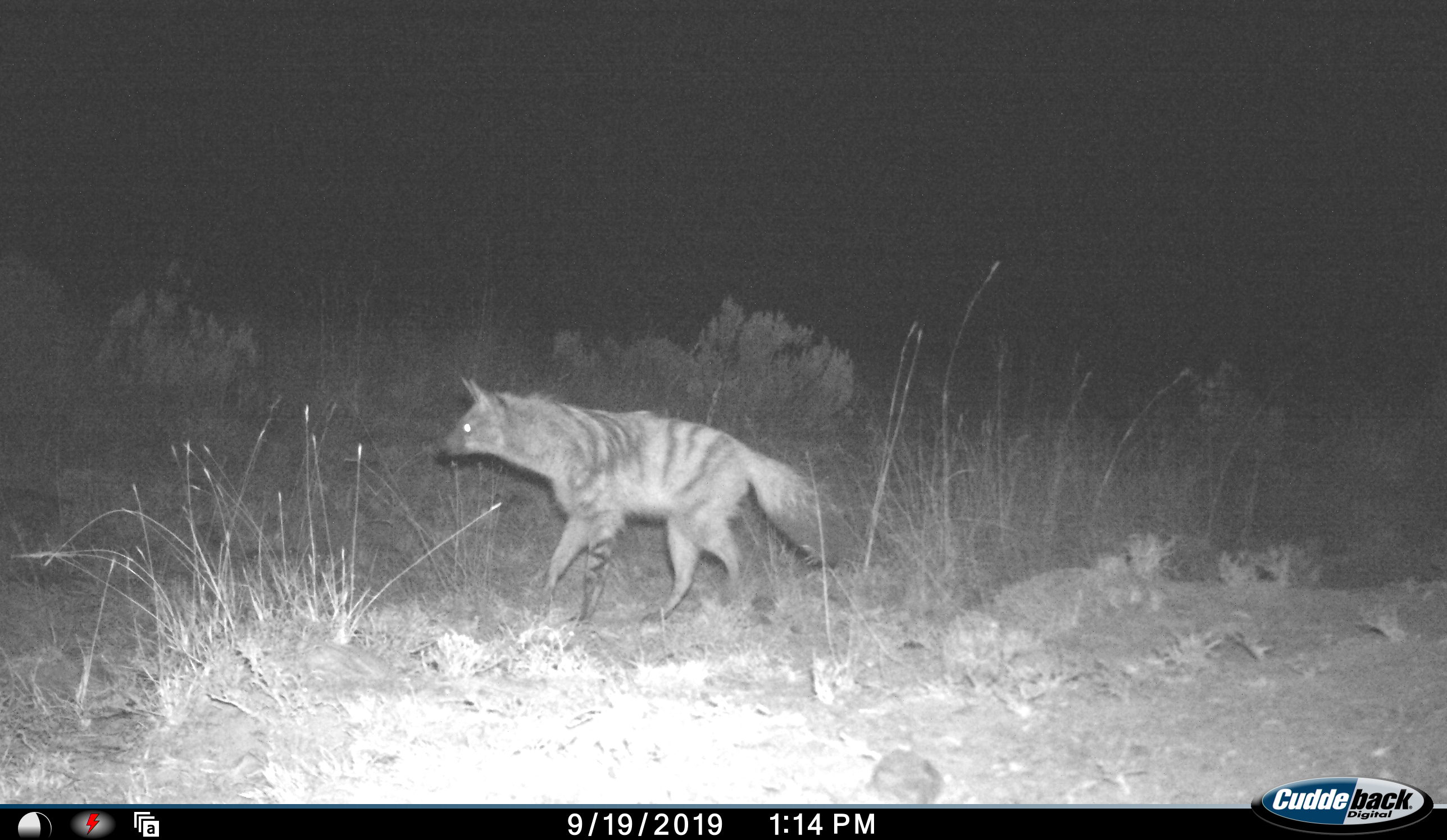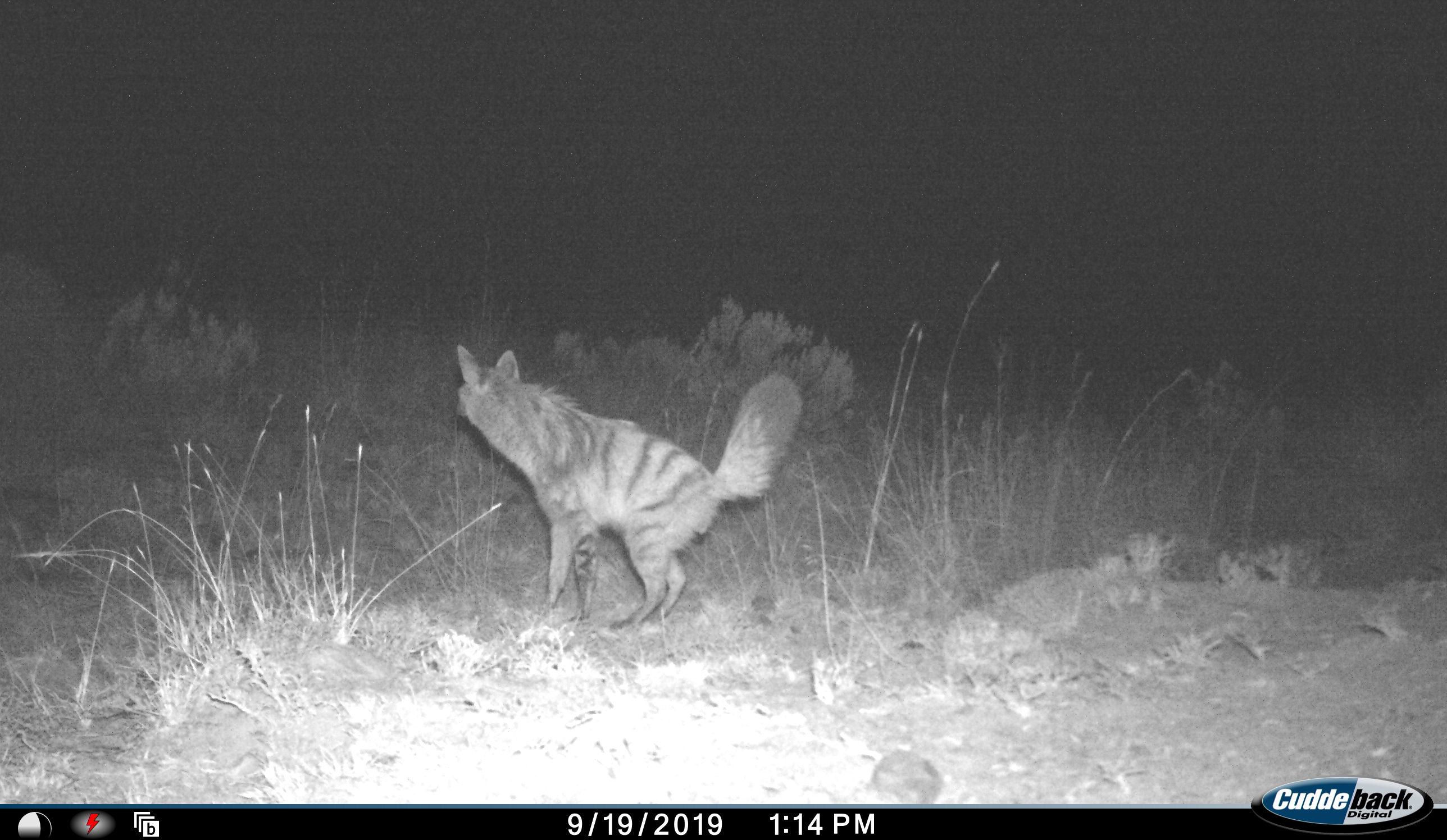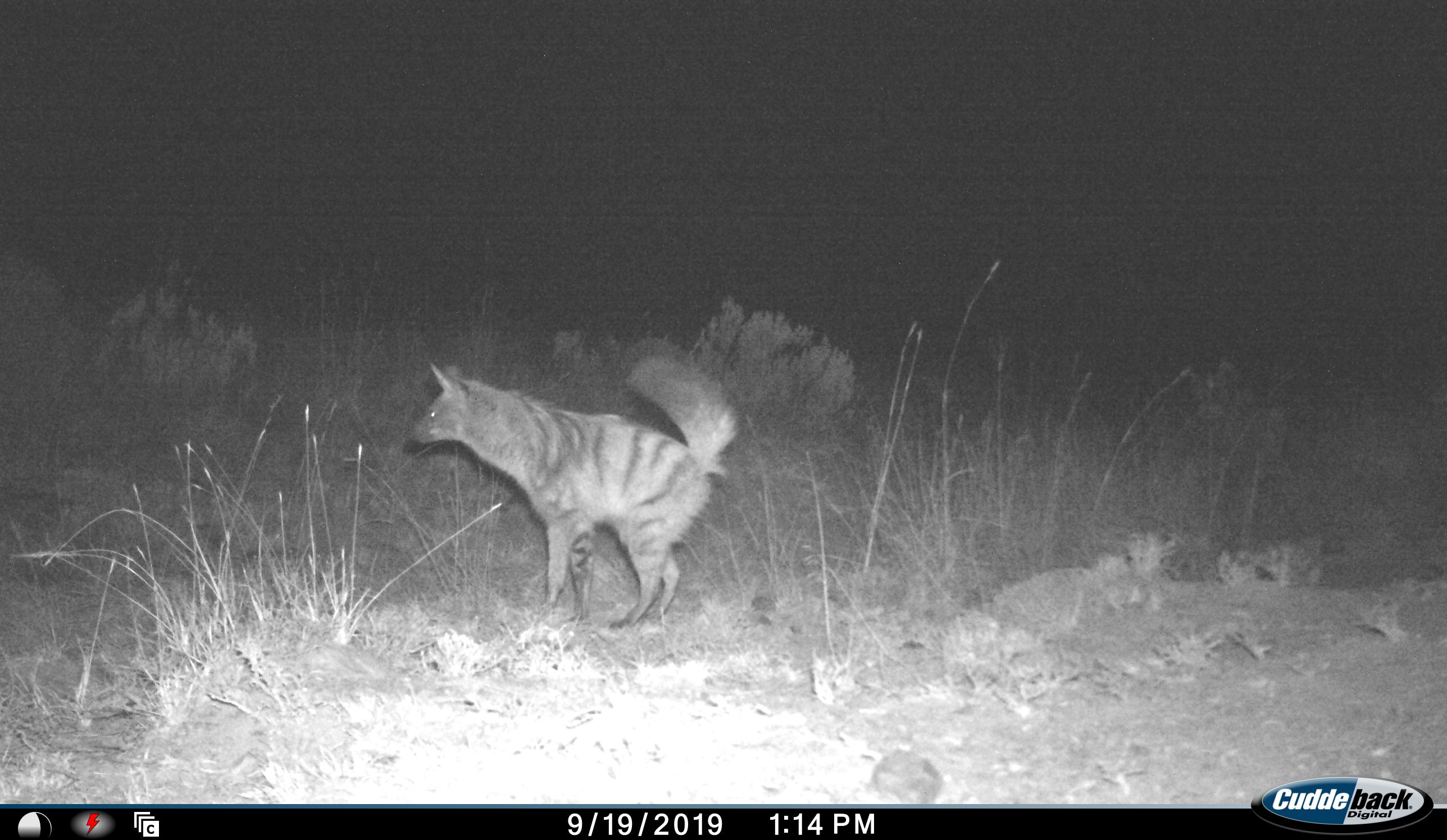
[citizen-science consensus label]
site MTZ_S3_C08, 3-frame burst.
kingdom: Animalia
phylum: Chordata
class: Mammalia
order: Carnivora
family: Hyaenidae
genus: Proteles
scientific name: Proteles cristatus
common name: aardwolf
Aardwolf (Proteles cristatus), count 1. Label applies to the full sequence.